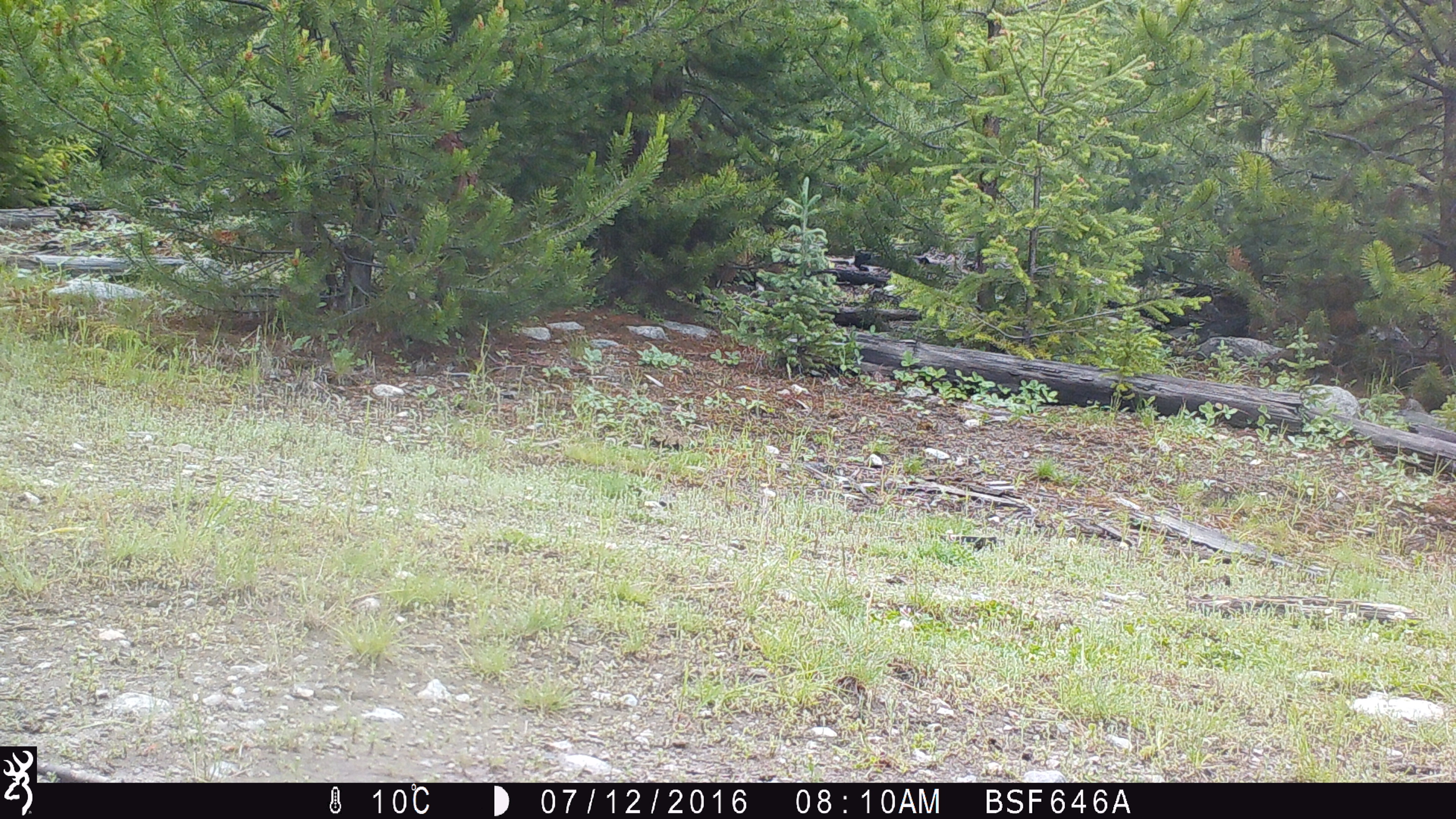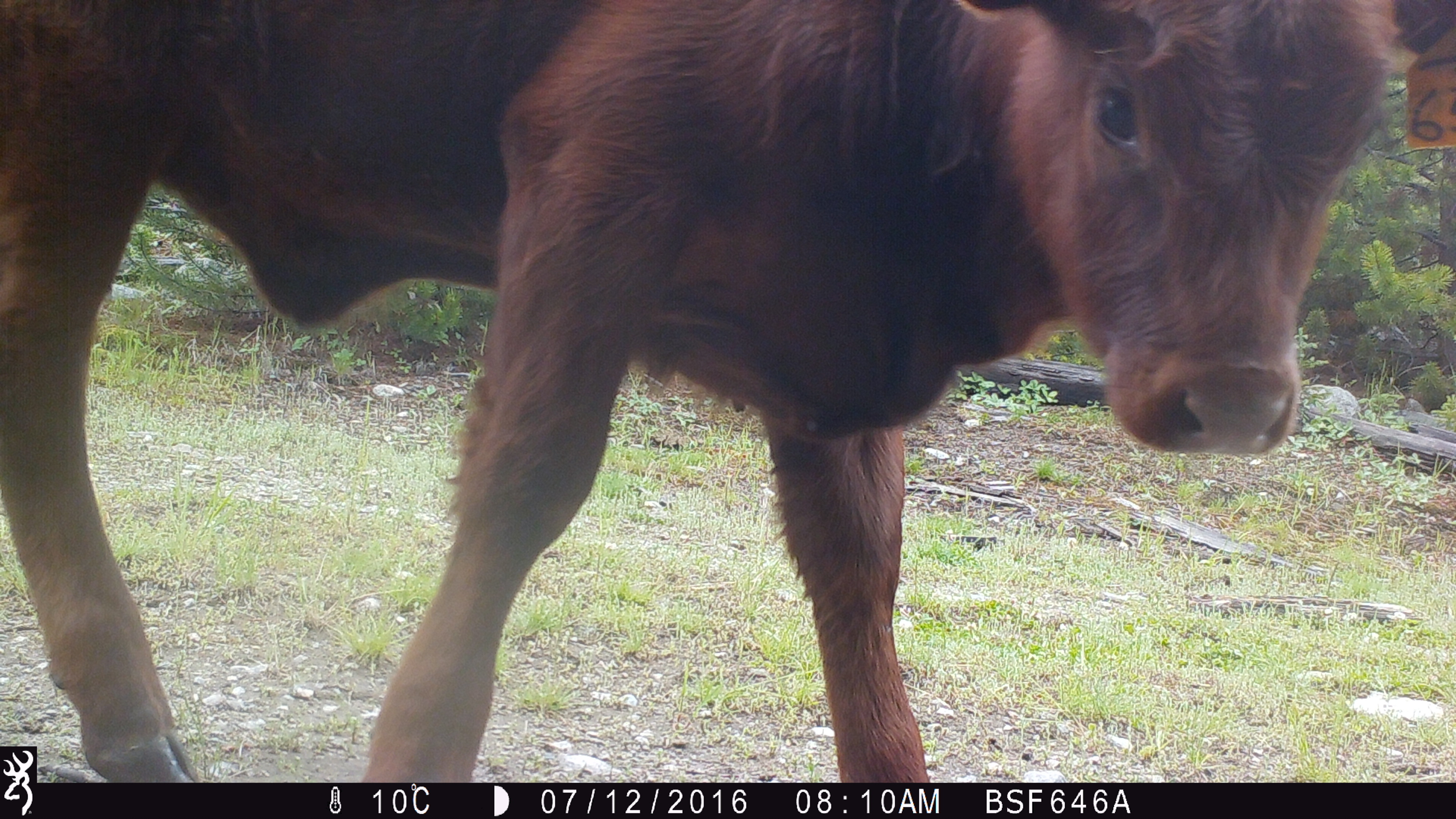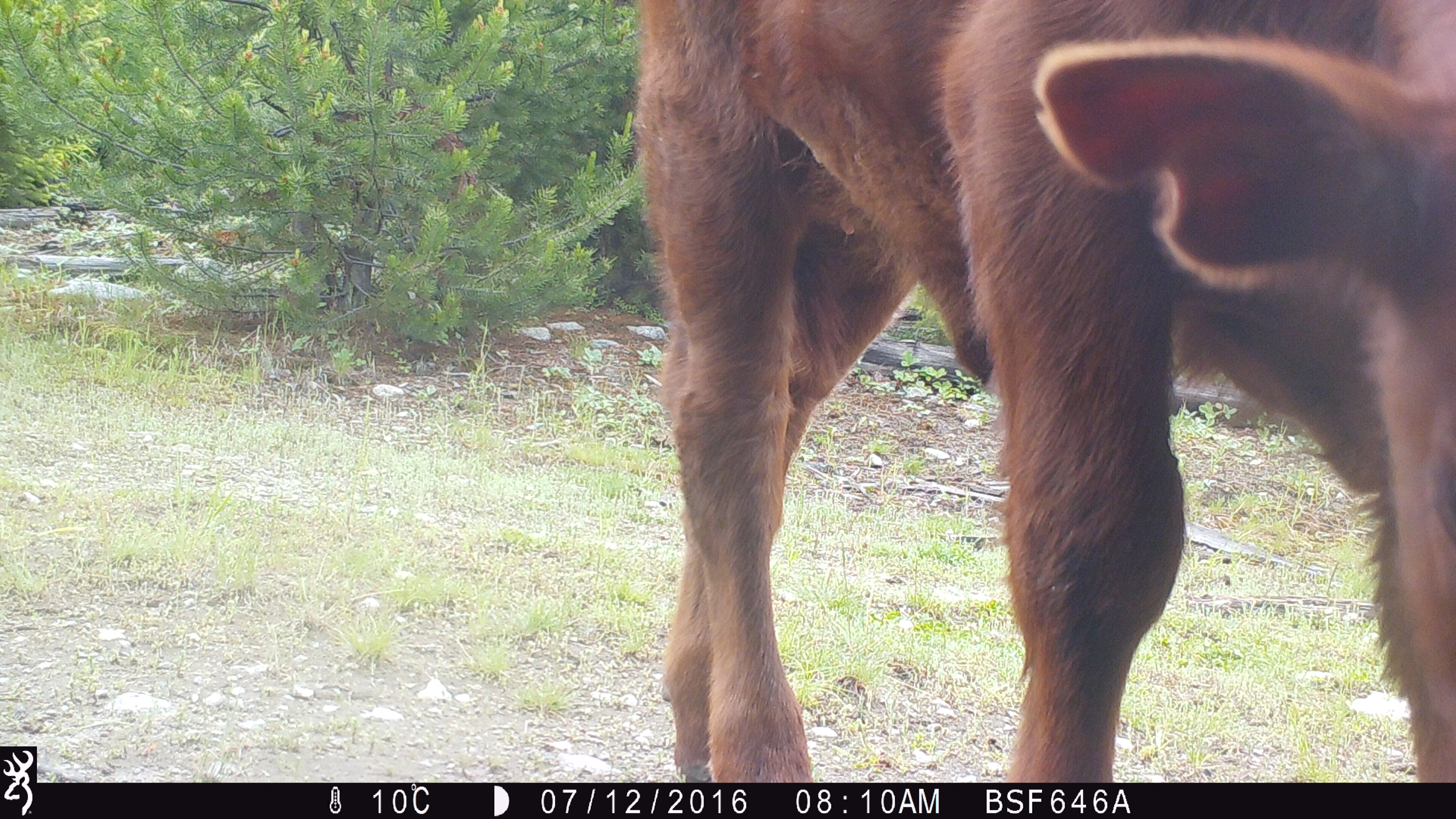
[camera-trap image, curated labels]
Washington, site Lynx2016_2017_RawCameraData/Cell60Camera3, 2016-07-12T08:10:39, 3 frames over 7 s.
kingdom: Animalia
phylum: Chordata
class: Mammalia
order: Artiodactyla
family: Bovidae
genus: Bos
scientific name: Bos taurus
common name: domestic cattle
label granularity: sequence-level